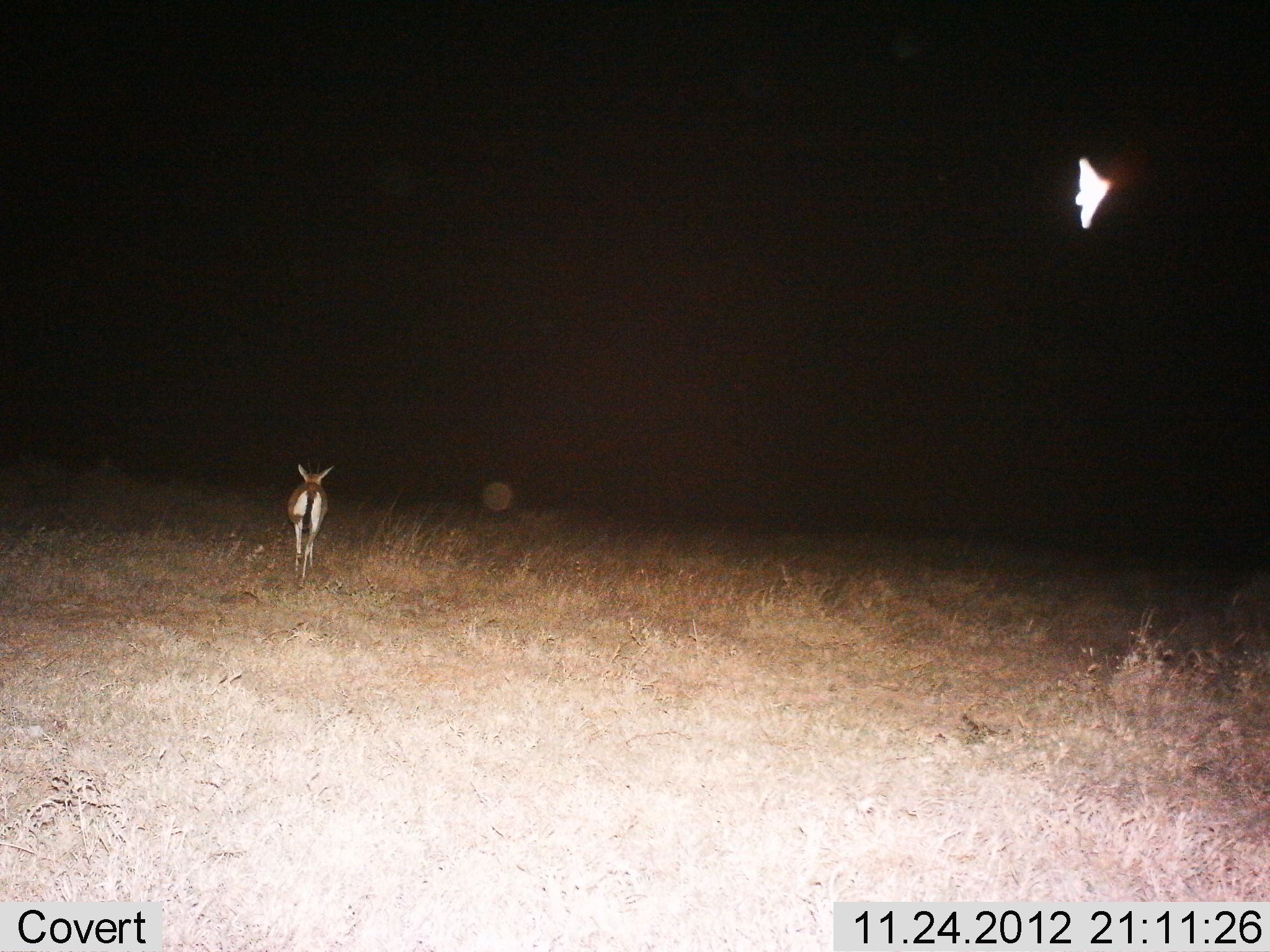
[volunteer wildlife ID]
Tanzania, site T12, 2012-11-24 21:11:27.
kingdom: Animalia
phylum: Chordata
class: Mammalia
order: Artiodactyla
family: Bovidae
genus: Eudorcas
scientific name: Eudorcas thomsonii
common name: thomson's gazelle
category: gazellethomsons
Gazellethomsons (thomson's gazelle) (Eudorcas thomsonii), count 1. Behavior (volunteer vote fractions): standing 33%, resting 0%, moving 67%, interacting 0%. Young present (vote fraction): 0%. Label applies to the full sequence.